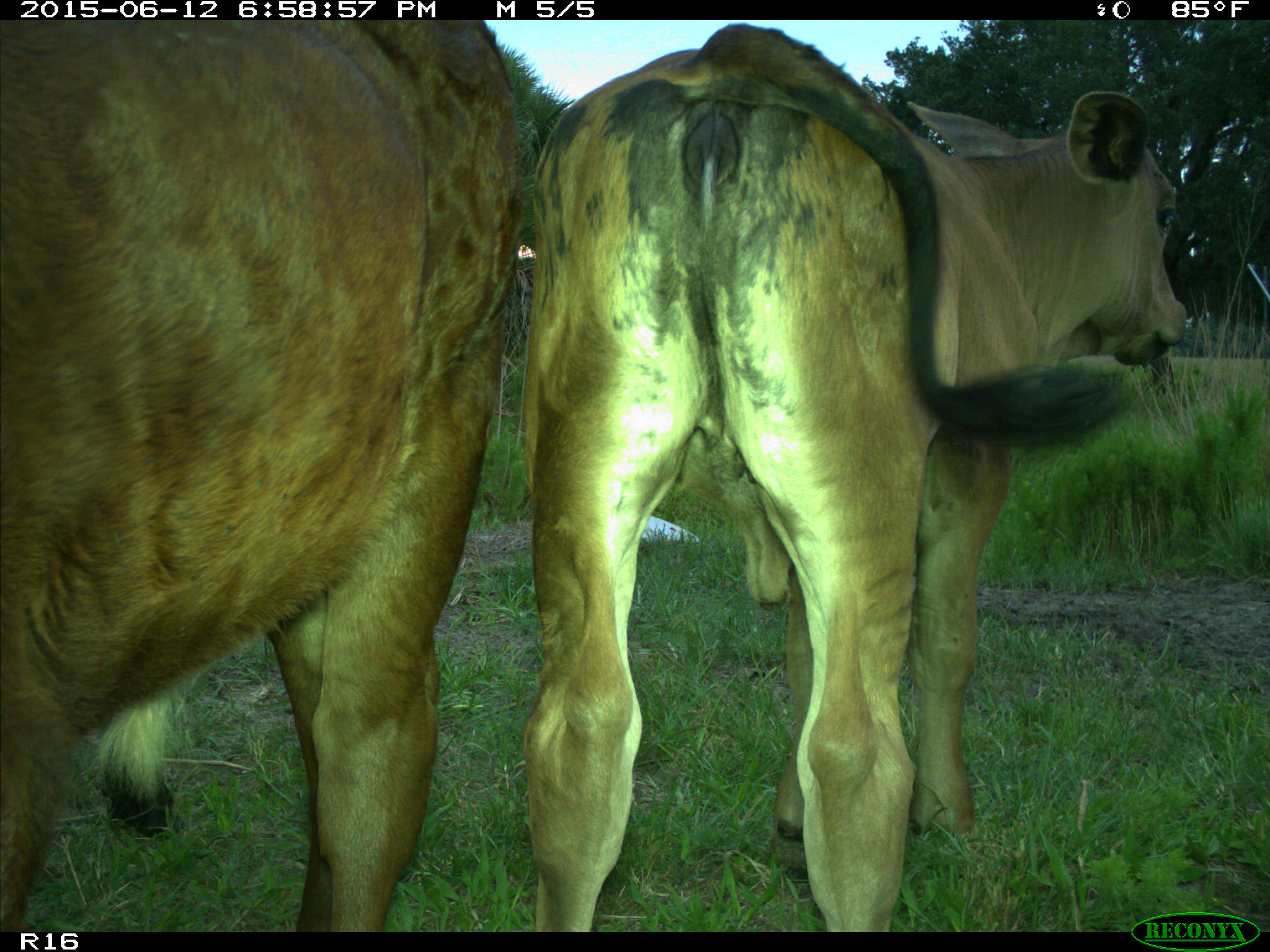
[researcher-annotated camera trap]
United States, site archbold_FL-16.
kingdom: Animalia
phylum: Chordata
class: Mammalia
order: Artiodactyla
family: Bovidae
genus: Bos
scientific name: Bos taurus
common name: domestic cow